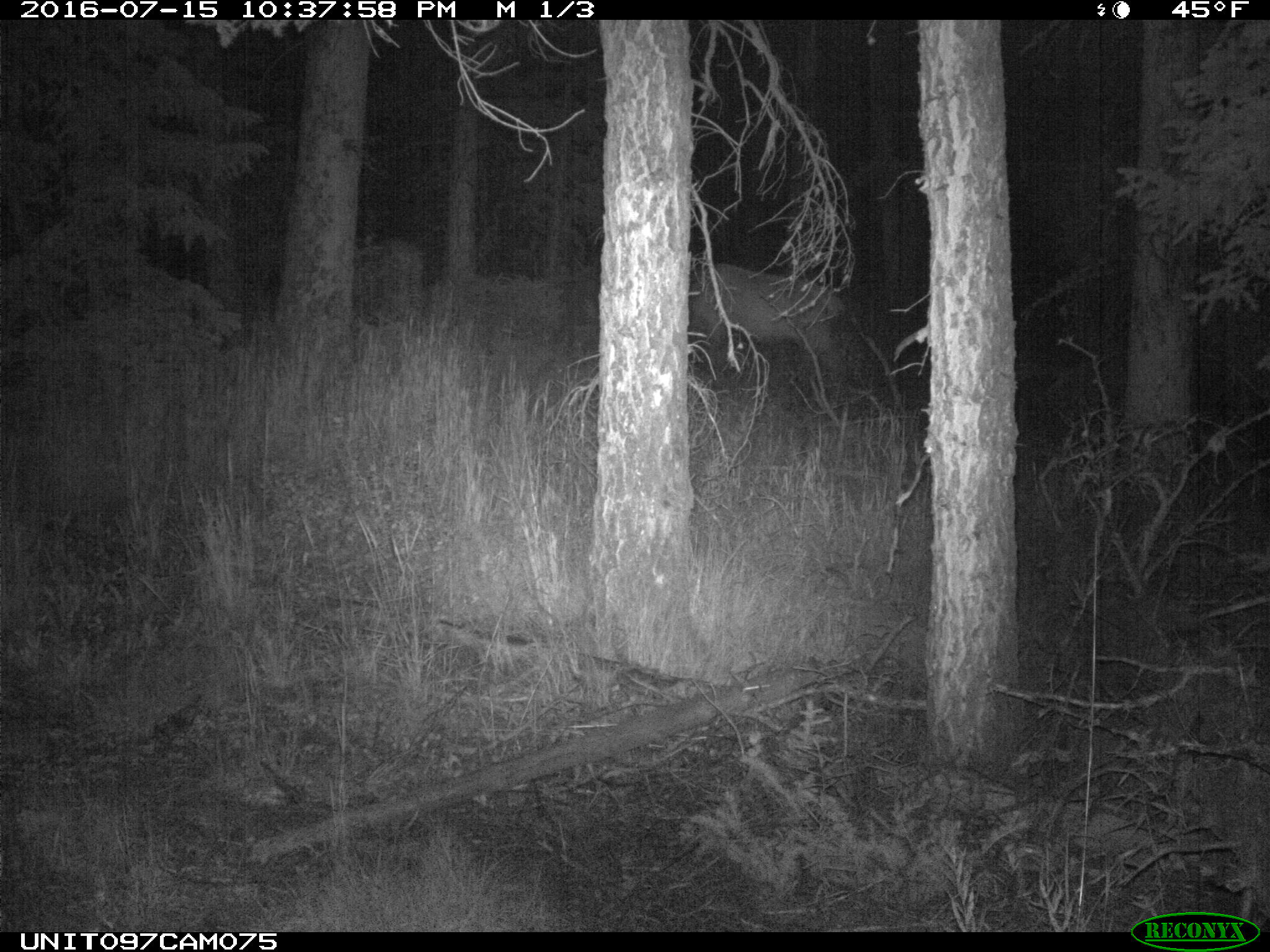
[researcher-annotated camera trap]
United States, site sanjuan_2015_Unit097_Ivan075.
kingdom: Animalia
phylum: Chordata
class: Mammalia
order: Artiodactyla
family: Cervidae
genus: Cervus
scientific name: Cervus elaphus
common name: red deer